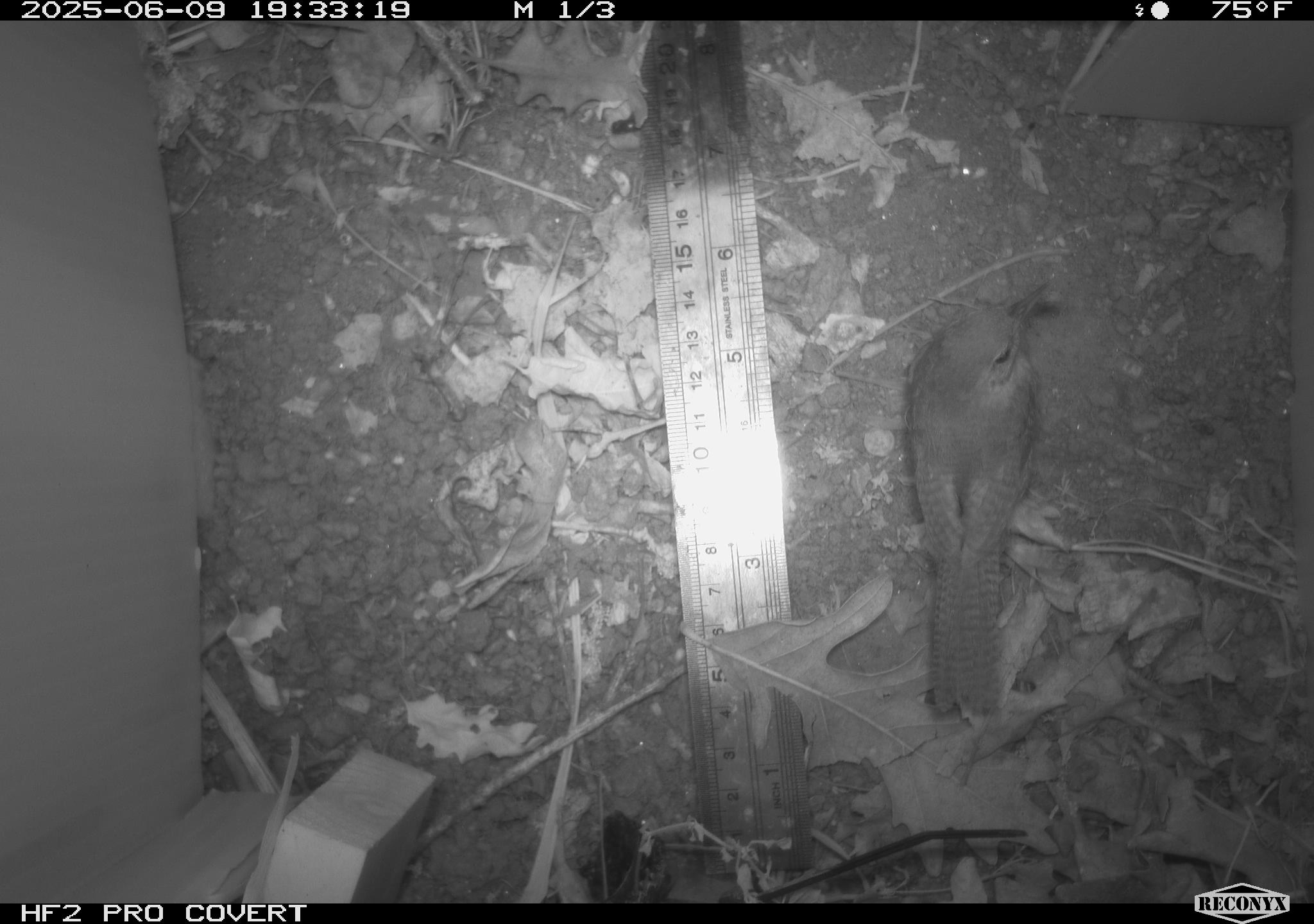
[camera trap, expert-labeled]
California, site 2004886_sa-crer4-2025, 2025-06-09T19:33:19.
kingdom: Animalia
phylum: Chordata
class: Aves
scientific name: Aves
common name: bird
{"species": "bird (Aves)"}